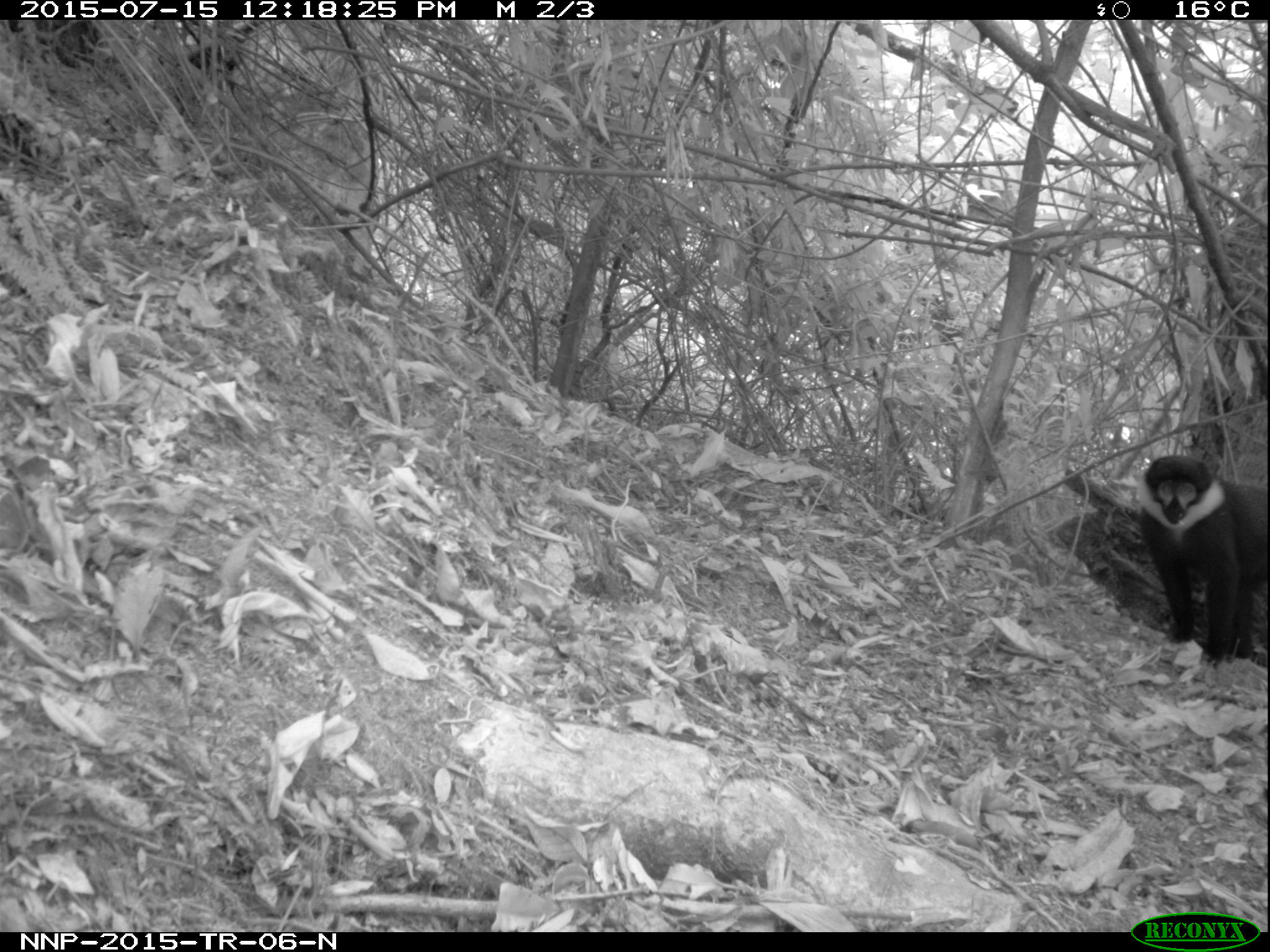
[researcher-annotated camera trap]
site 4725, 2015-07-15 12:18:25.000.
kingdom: Animalia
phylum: Chordata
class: Mammalia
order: Primates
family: Cercopithecidae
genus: Allochrocebus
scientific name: Allochrocebus lhoesti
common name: l'hoest's monkey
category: cercopithecus lhoesti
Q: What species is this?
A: Cercopithecus lhoesti (l'hoest's monkey) (Allochrocebus lhoesti).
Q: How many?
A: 1.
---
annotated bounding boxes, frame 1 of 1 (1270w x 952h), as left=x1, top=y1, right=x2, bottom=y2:
cercopithecus lhoesti: left=1132, top=454, right=1266, bottom=665